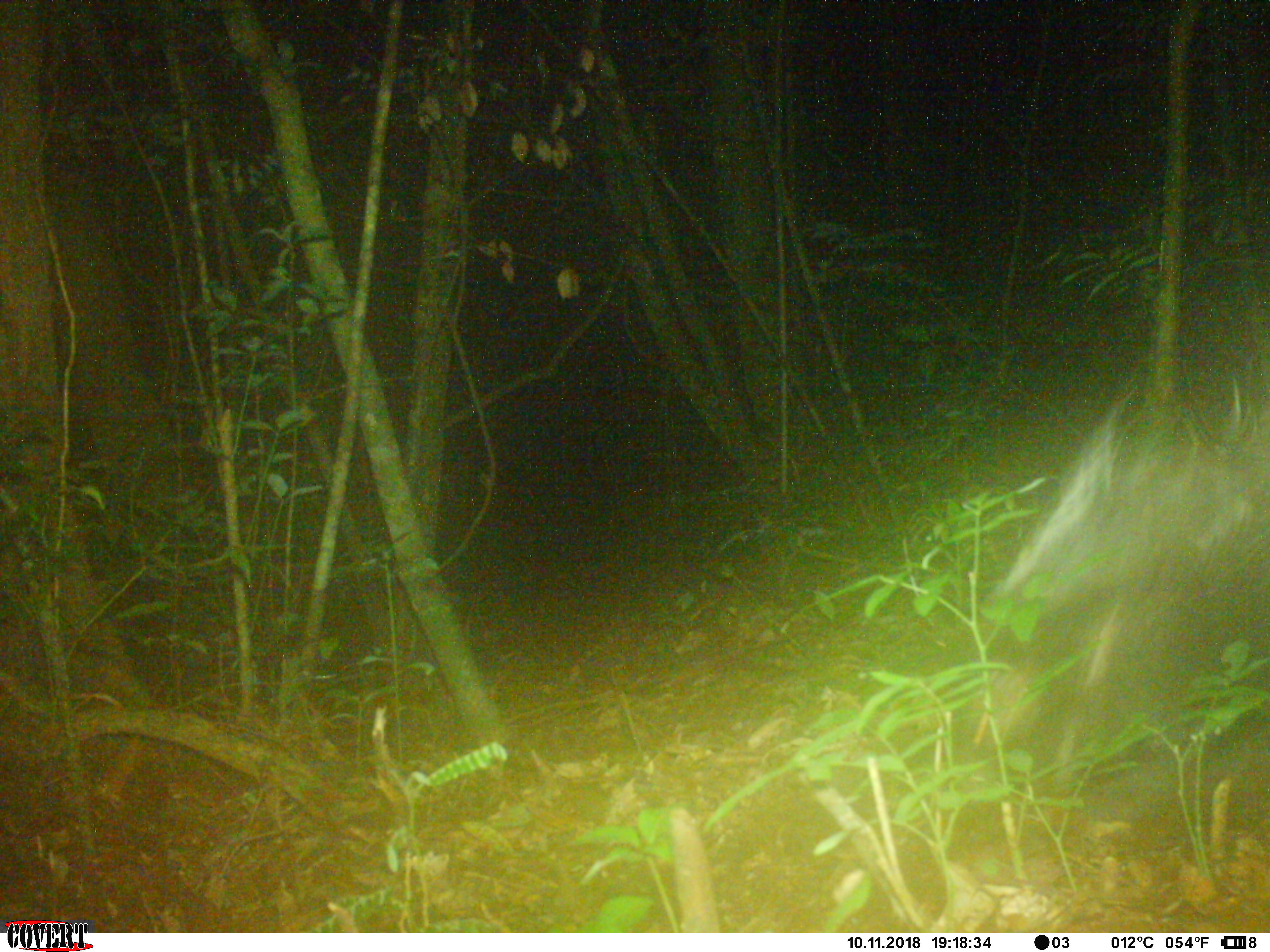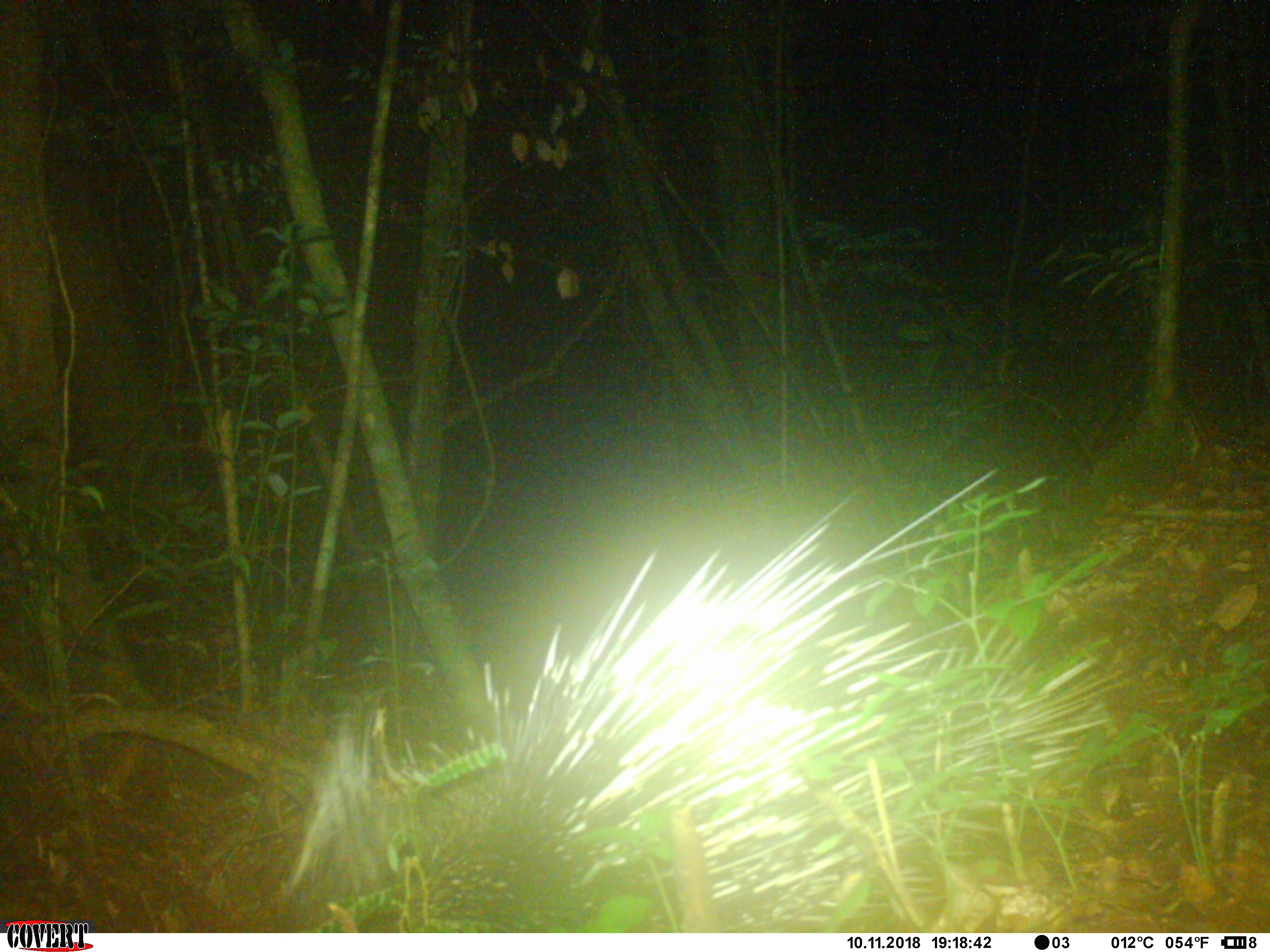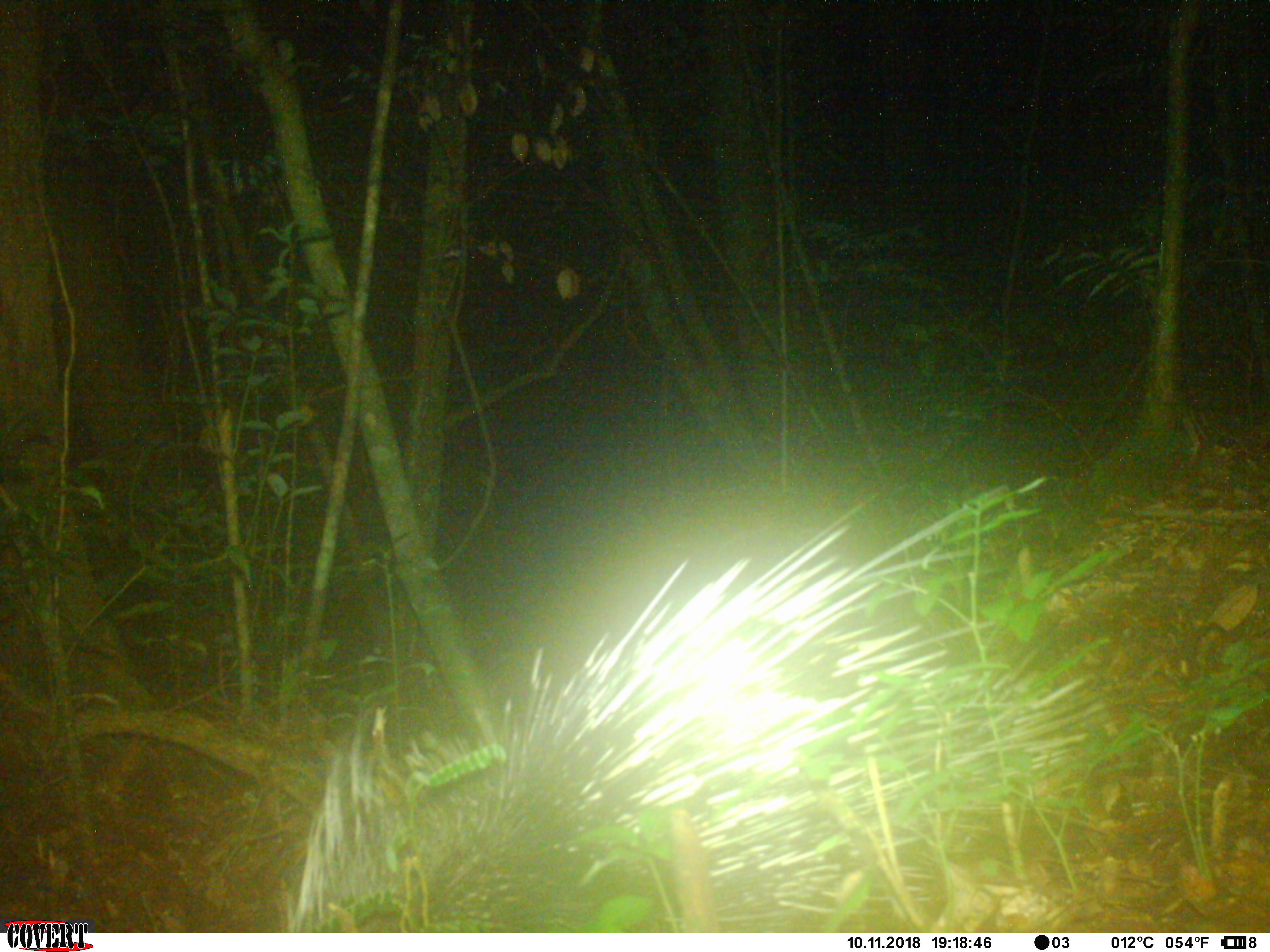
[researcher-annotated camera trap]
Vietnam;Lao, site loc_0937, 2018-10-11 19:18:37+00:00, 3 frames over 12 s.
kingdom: Animalia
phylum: Chordata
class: Mammalia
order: Rodentia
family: Hystricidae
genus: Hystrix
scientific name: Hystrix brachyura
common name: malayan porcupine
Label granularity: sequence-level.